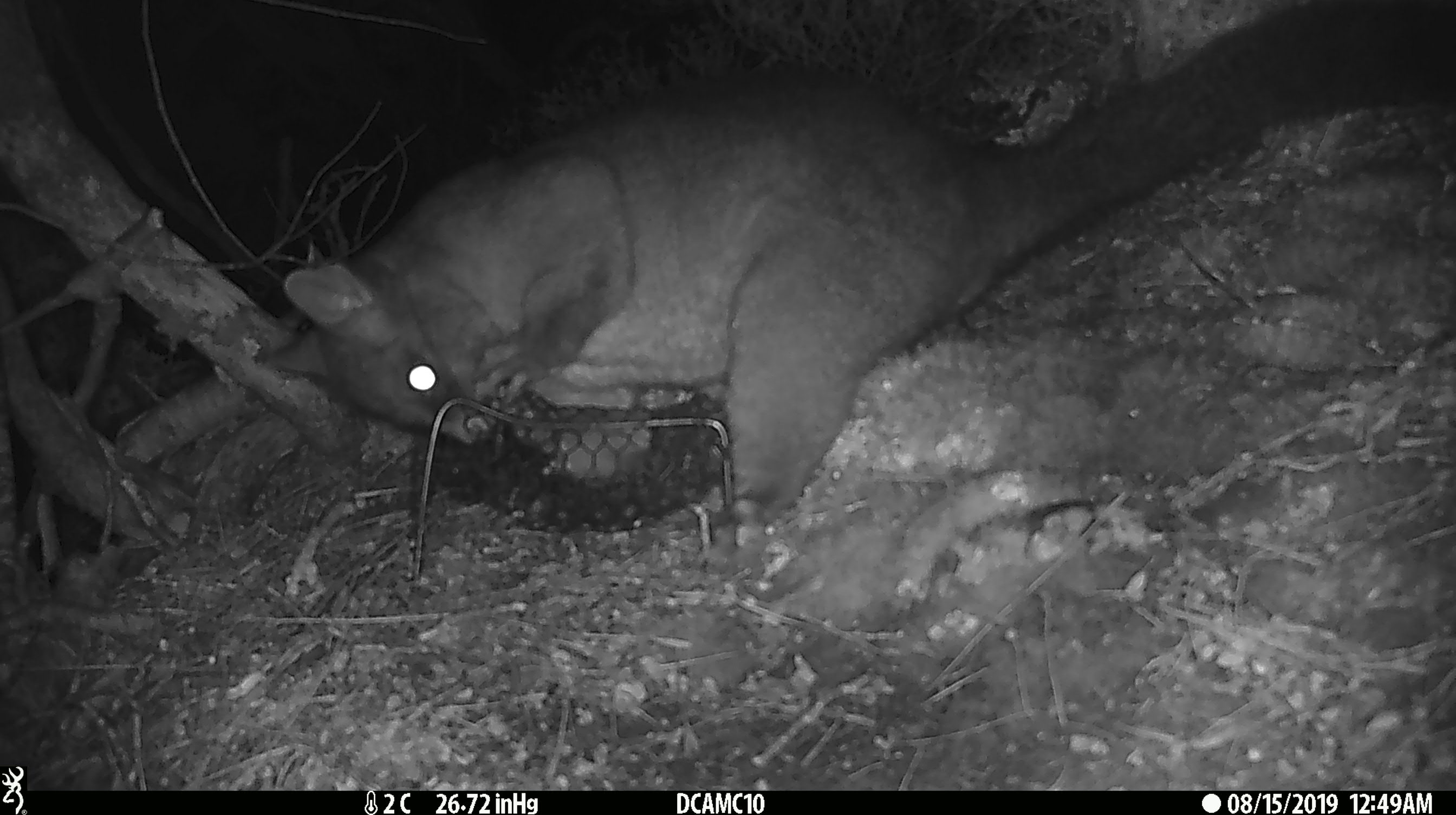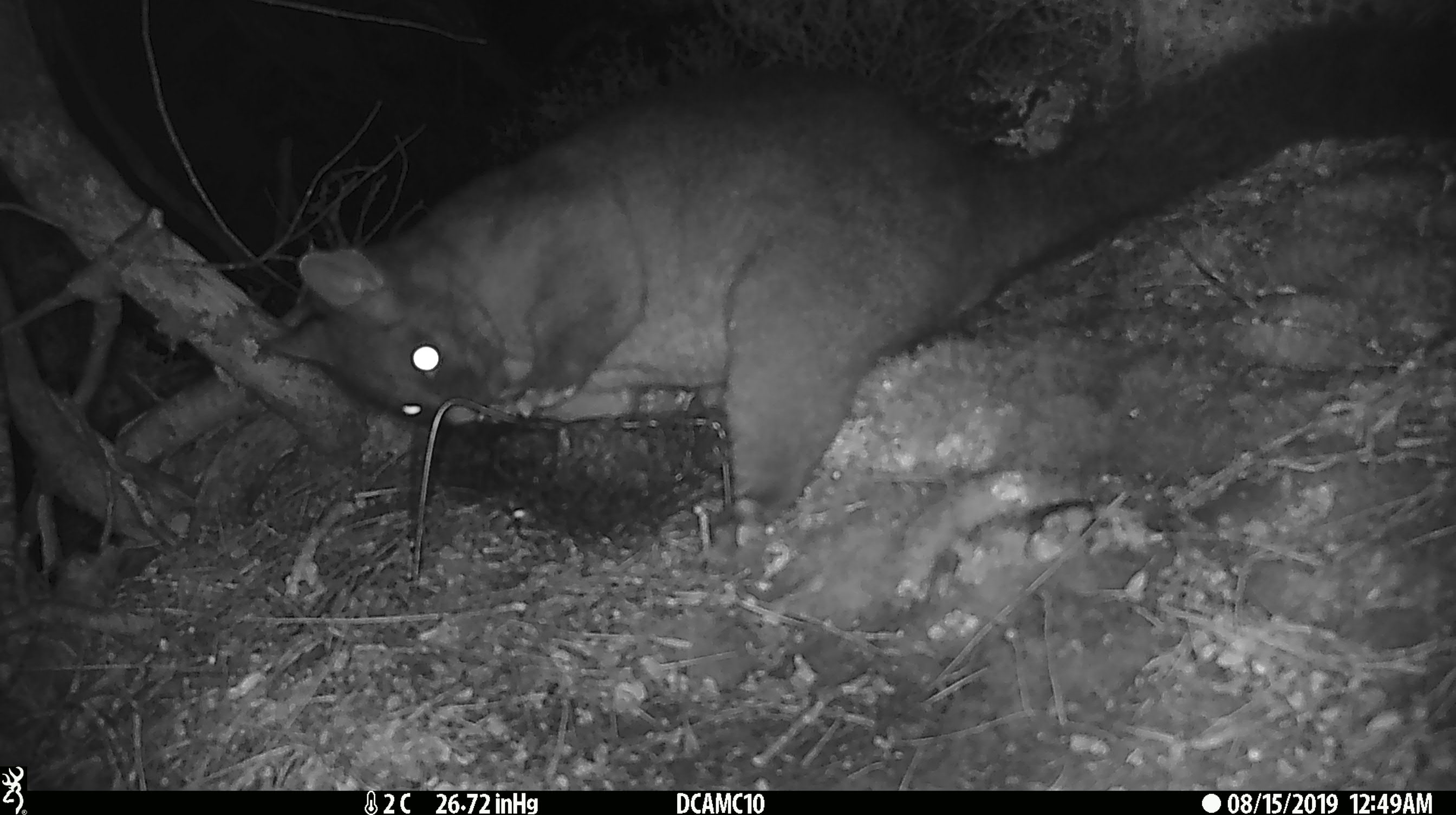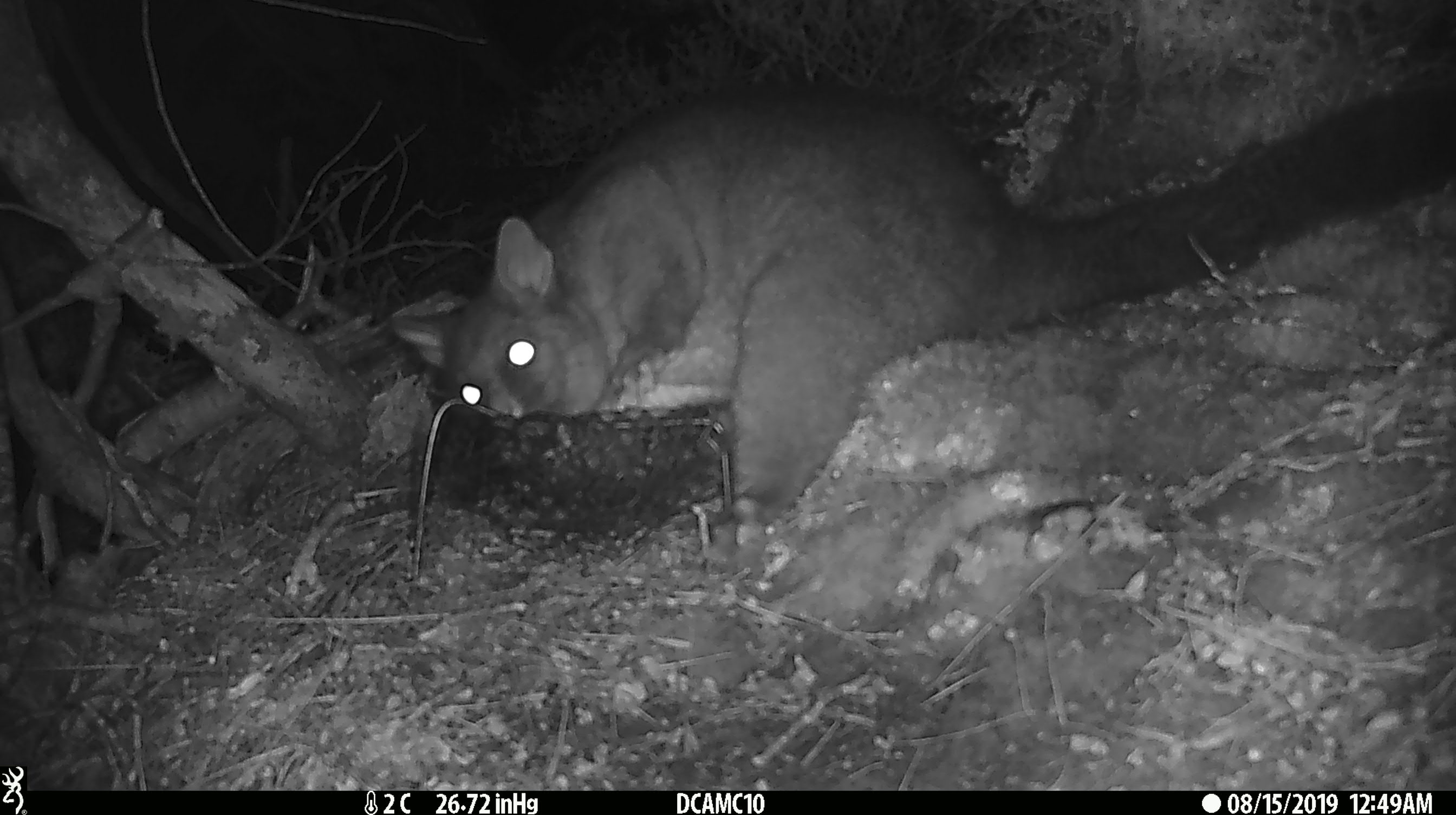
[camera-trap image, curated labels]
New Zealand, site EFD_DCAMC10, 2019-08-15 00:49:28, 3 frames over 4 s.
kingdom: Animalia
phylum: Chordata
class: Mammalia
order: Diprotodontia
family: Phalangeridae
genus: Trichosurus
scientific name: Trichosurus vulpecula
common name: common brushtail possum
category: possum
Possum (common brushtail possum) (Trichosurus vulpecula).